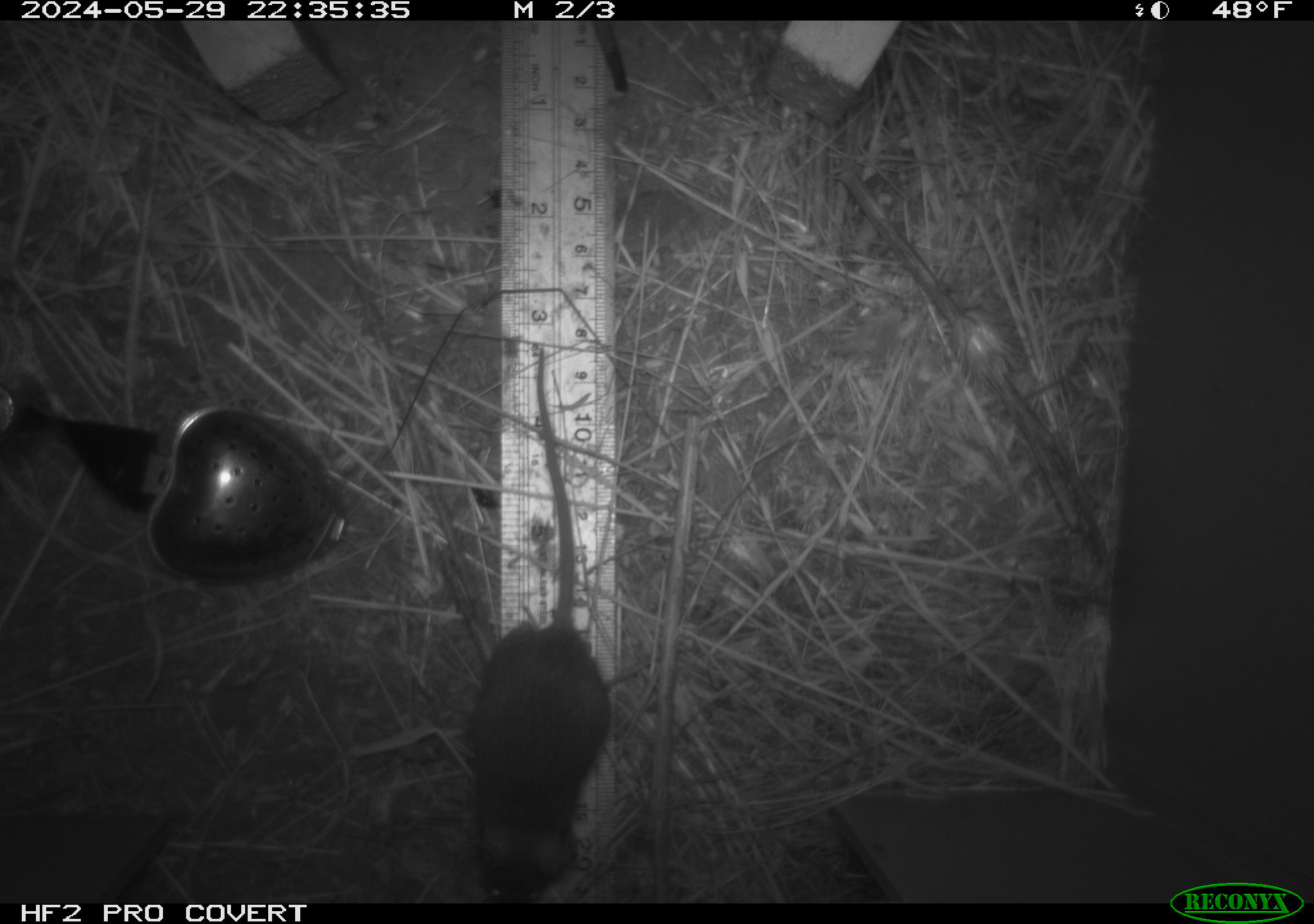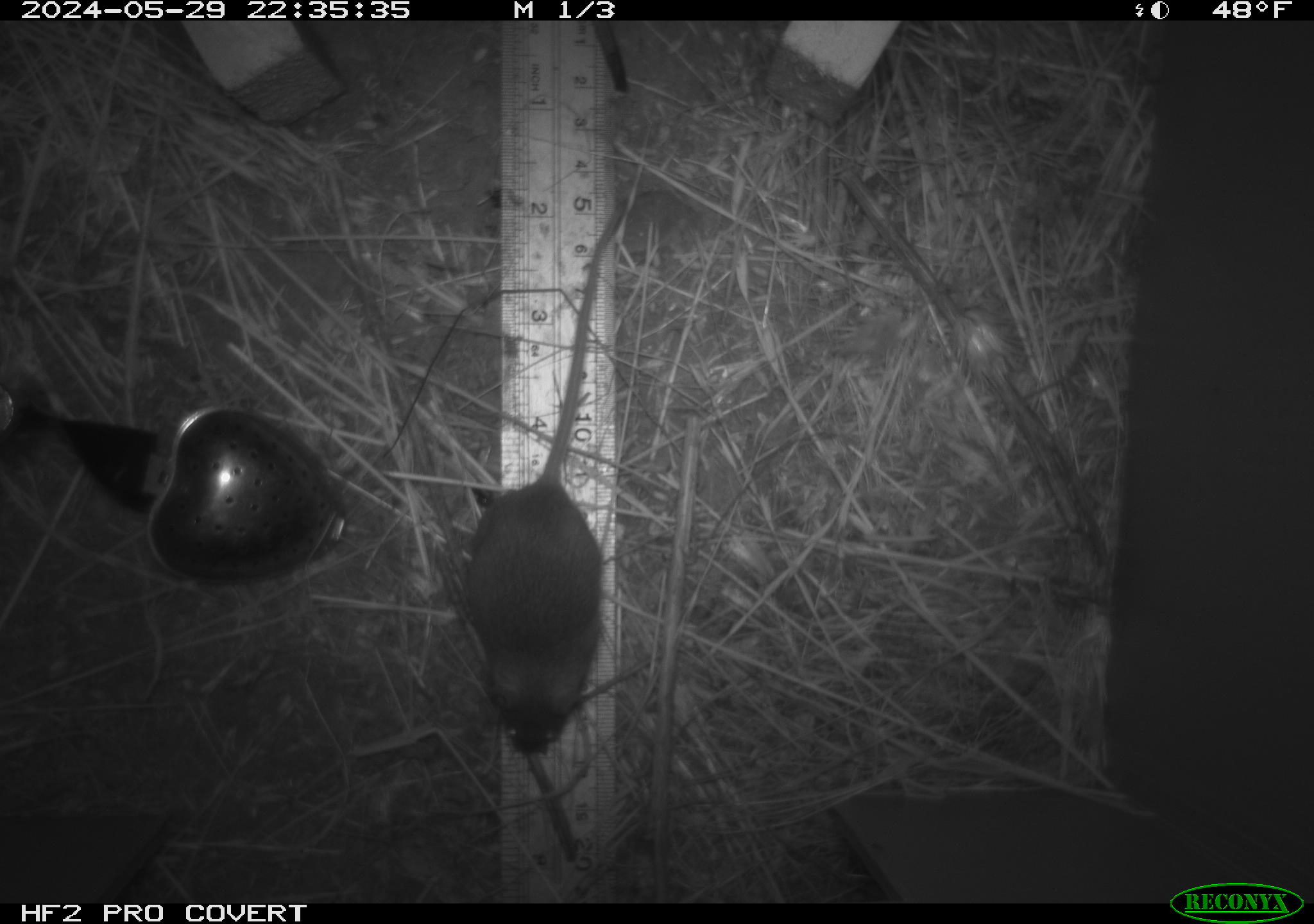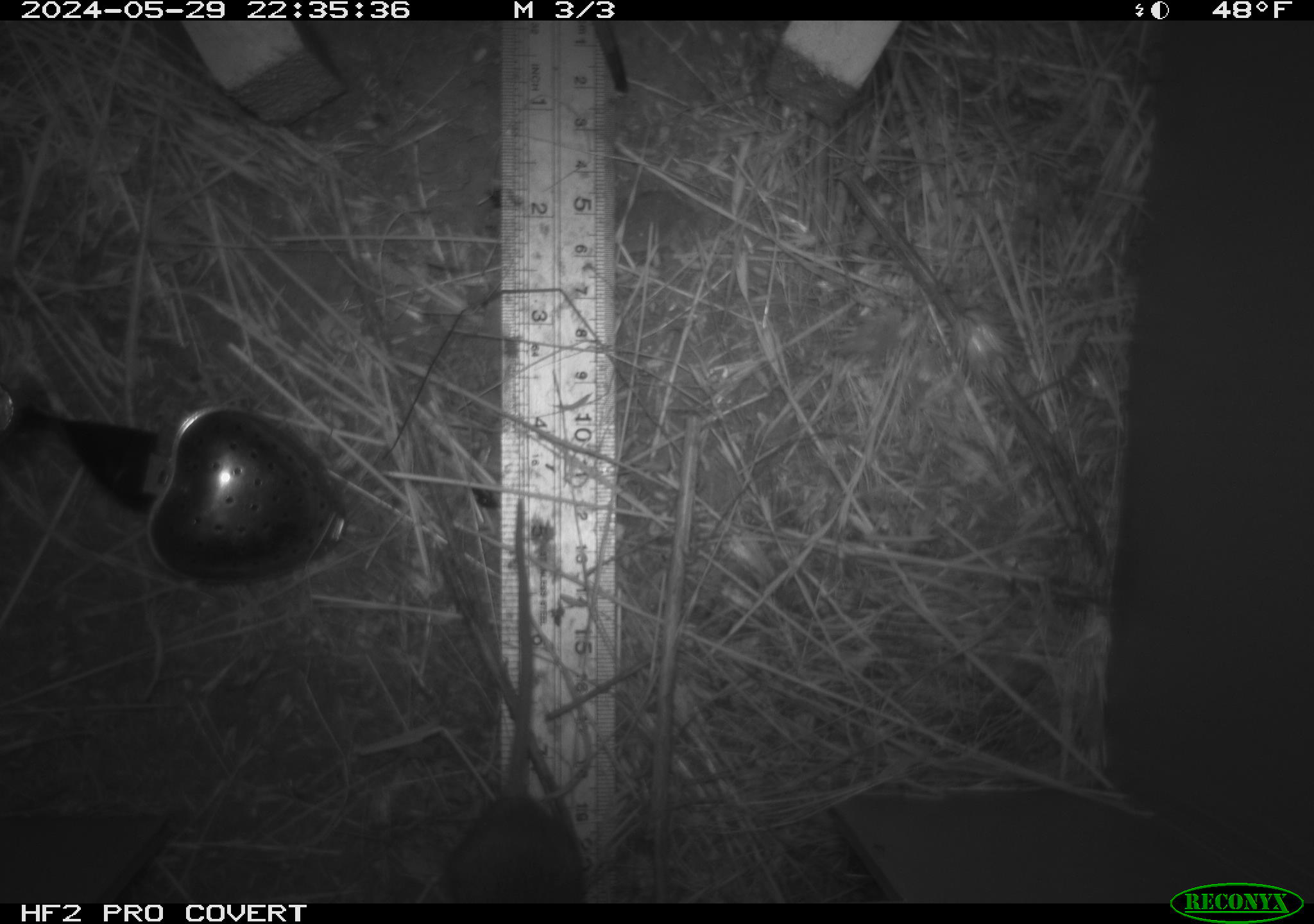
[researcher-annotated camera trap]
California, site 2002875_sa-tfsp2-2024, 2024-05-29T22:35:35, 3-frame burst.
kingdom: Animalia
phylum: Chordata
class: Mammalia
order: Rodentia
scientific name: Rodentia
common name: mouse species